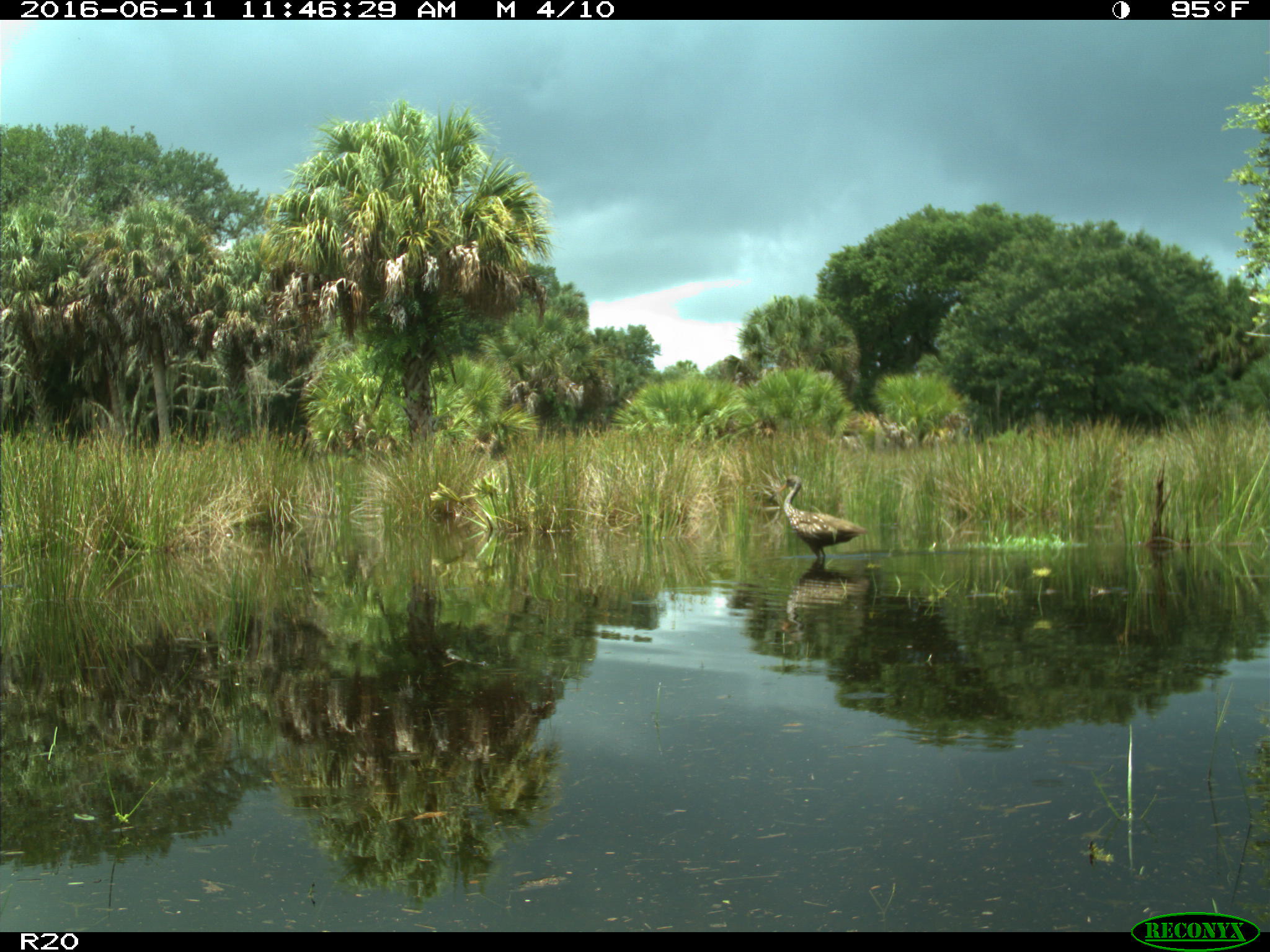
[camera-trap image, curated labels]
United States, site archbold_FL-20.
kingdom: Animalia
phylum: Chordata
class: Aves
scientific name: Aves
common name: birds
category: unidentified bird